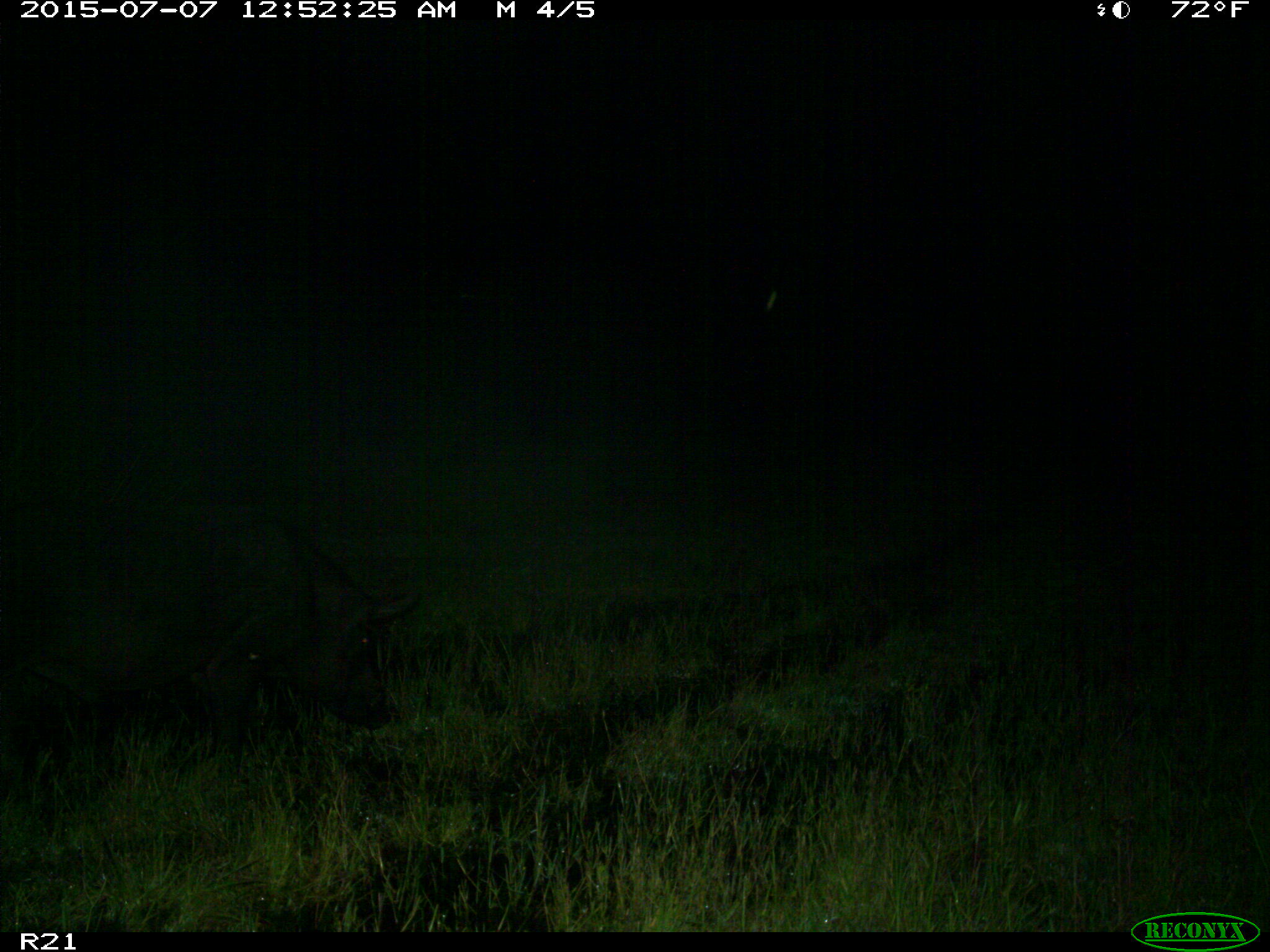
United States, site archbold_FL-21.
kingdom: Animalia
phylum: Chordata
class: Mammalia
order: Artiodactyla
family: Suidae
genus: Sus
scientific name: Sus scrofa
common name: wild boar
Sus scrofa (wild boar).